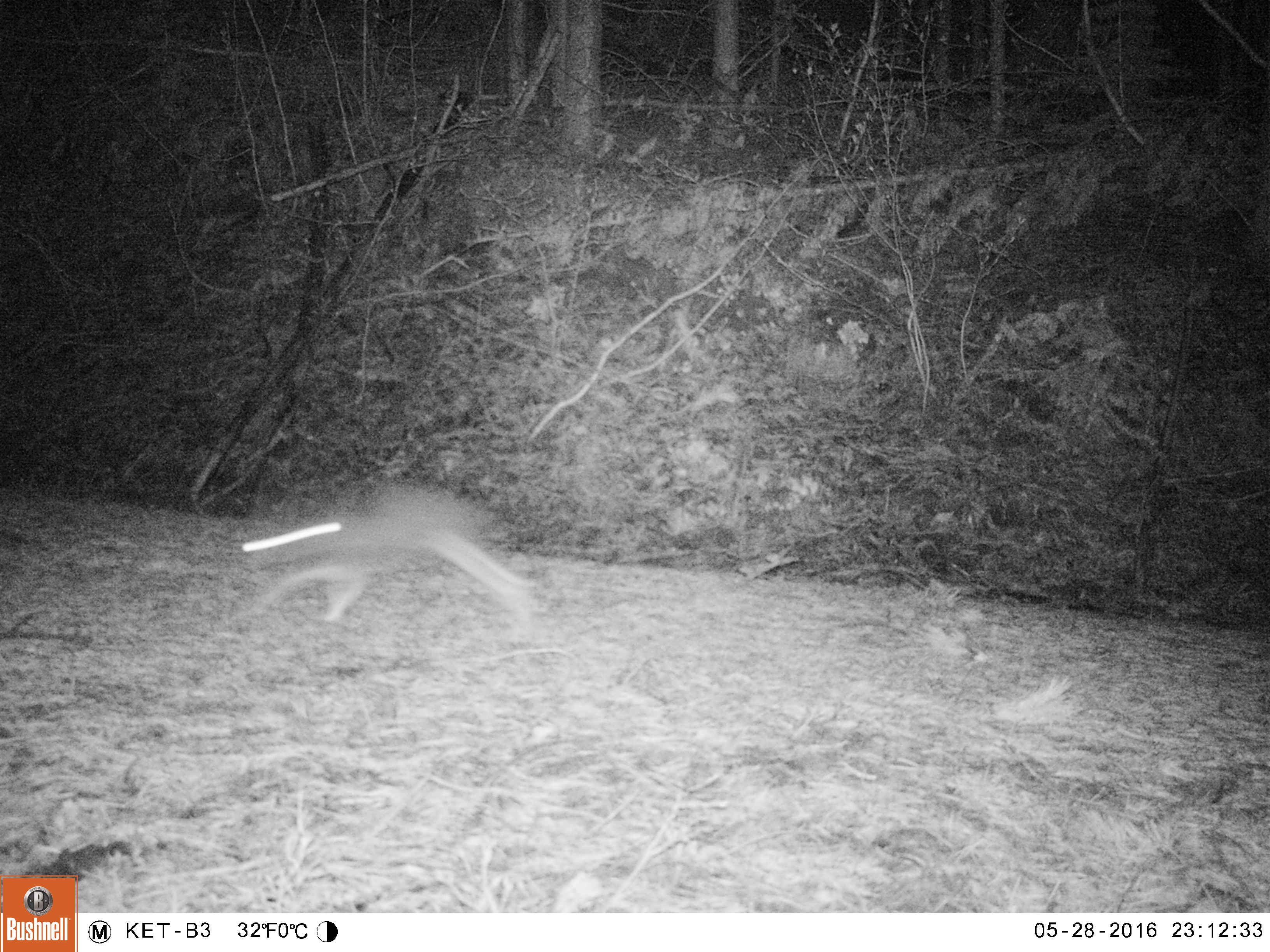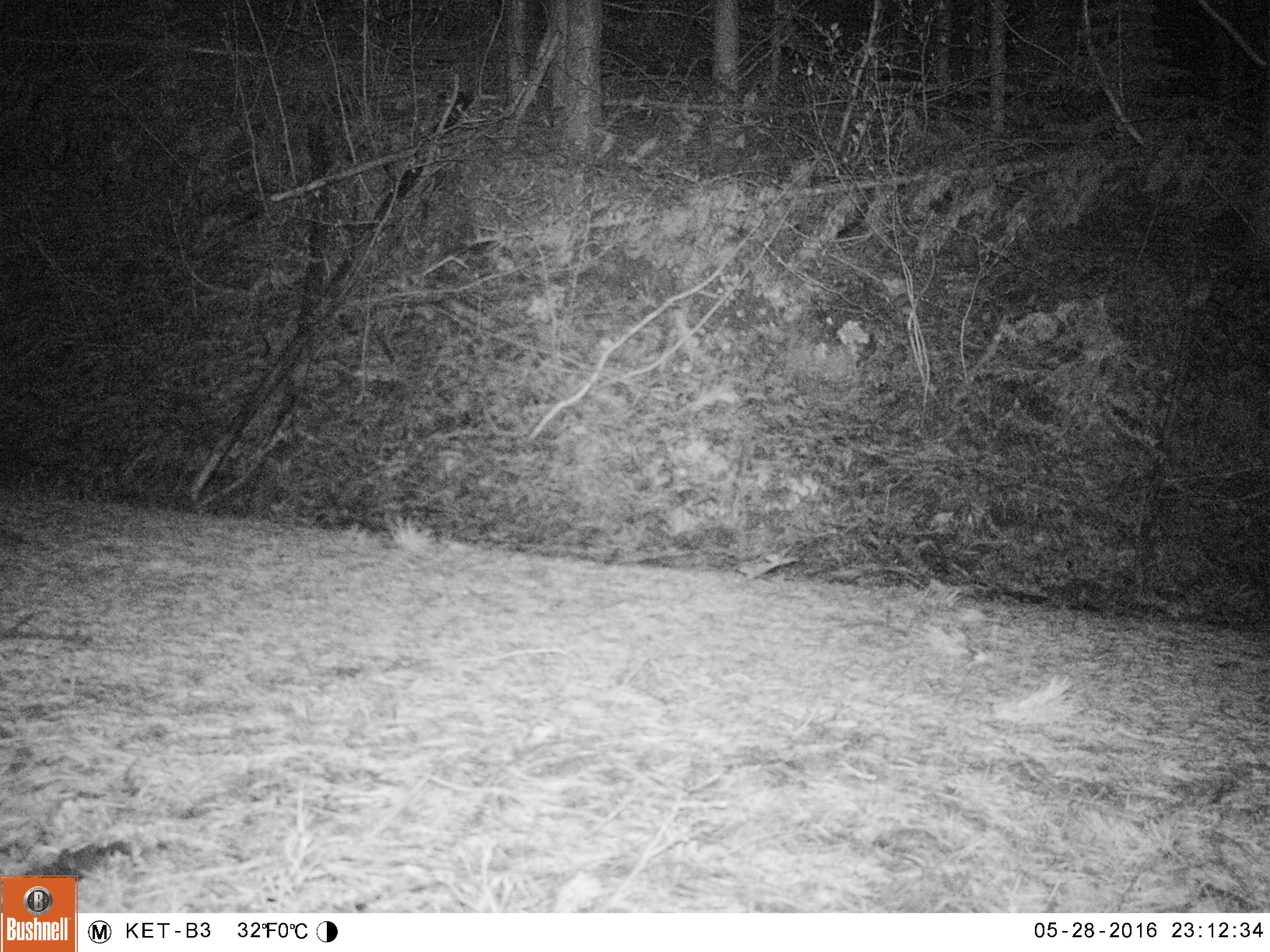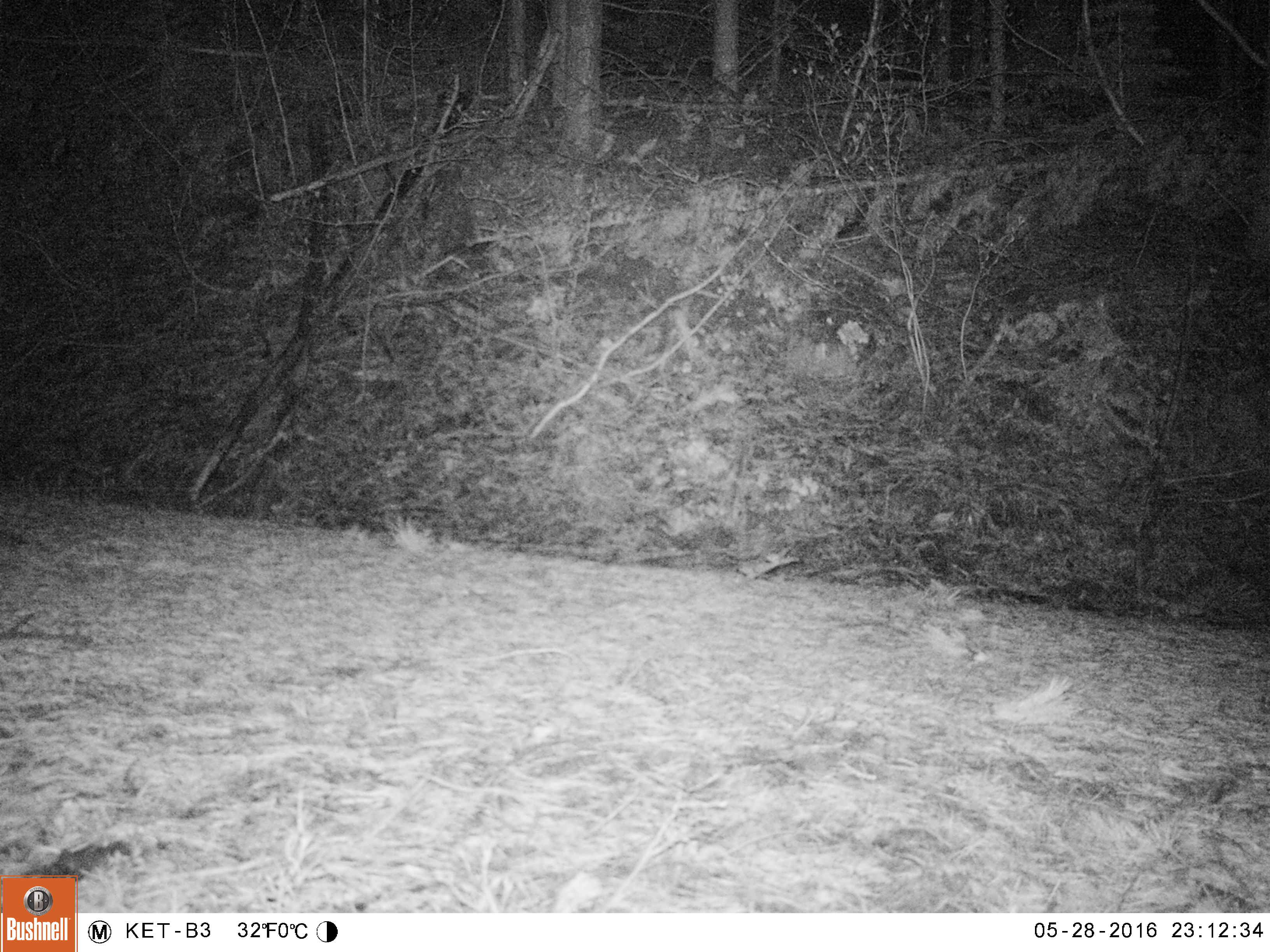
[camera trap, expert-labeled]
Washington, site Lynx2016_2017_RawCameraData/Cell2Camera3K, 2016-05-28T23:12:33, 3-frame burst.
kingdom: Animalia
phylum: Chordata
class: Mammalia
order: Lagomorpha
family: Leporidae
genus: Lepus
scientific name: Lepus americanus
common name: snowshoe hare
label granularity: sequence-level